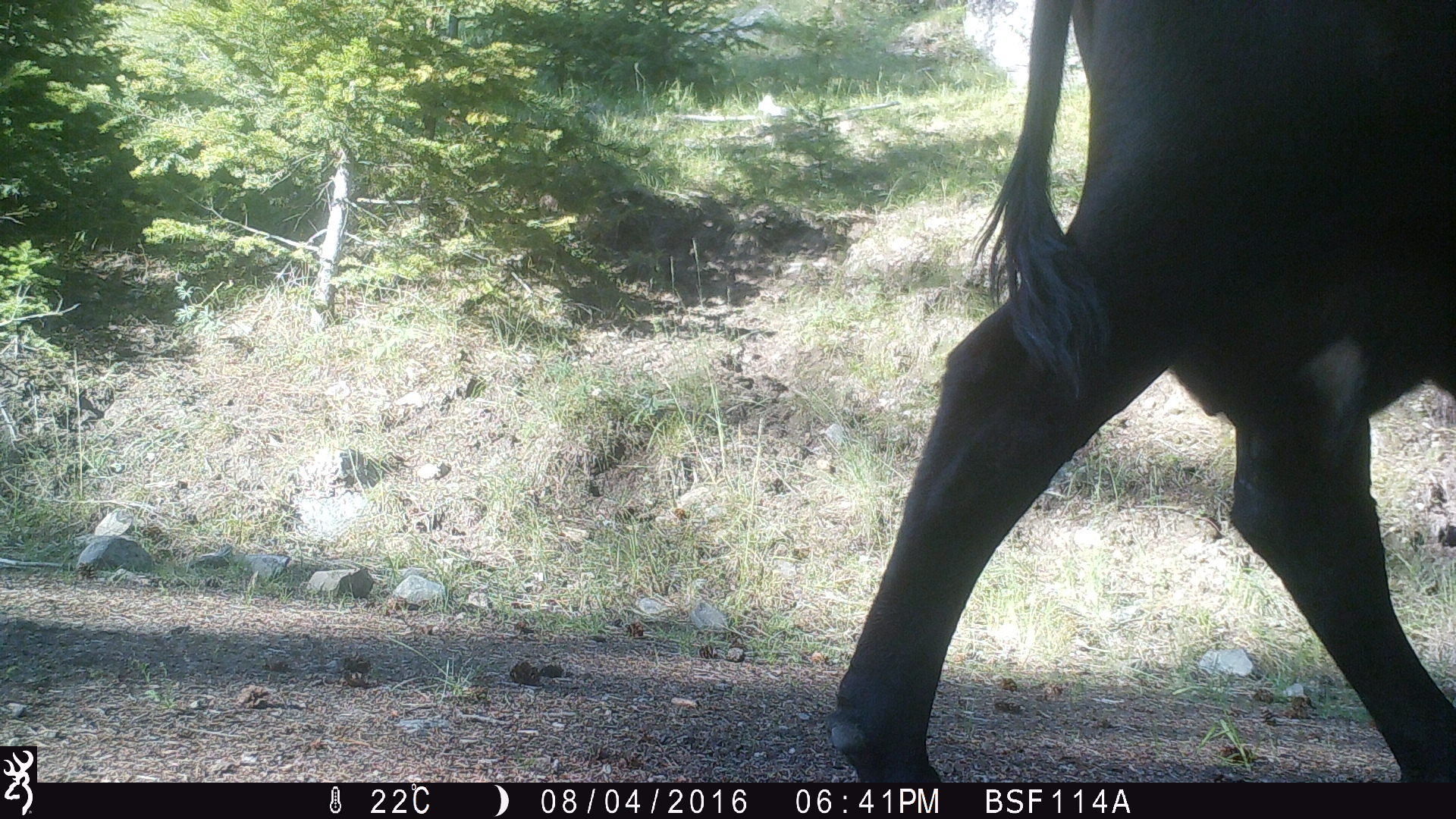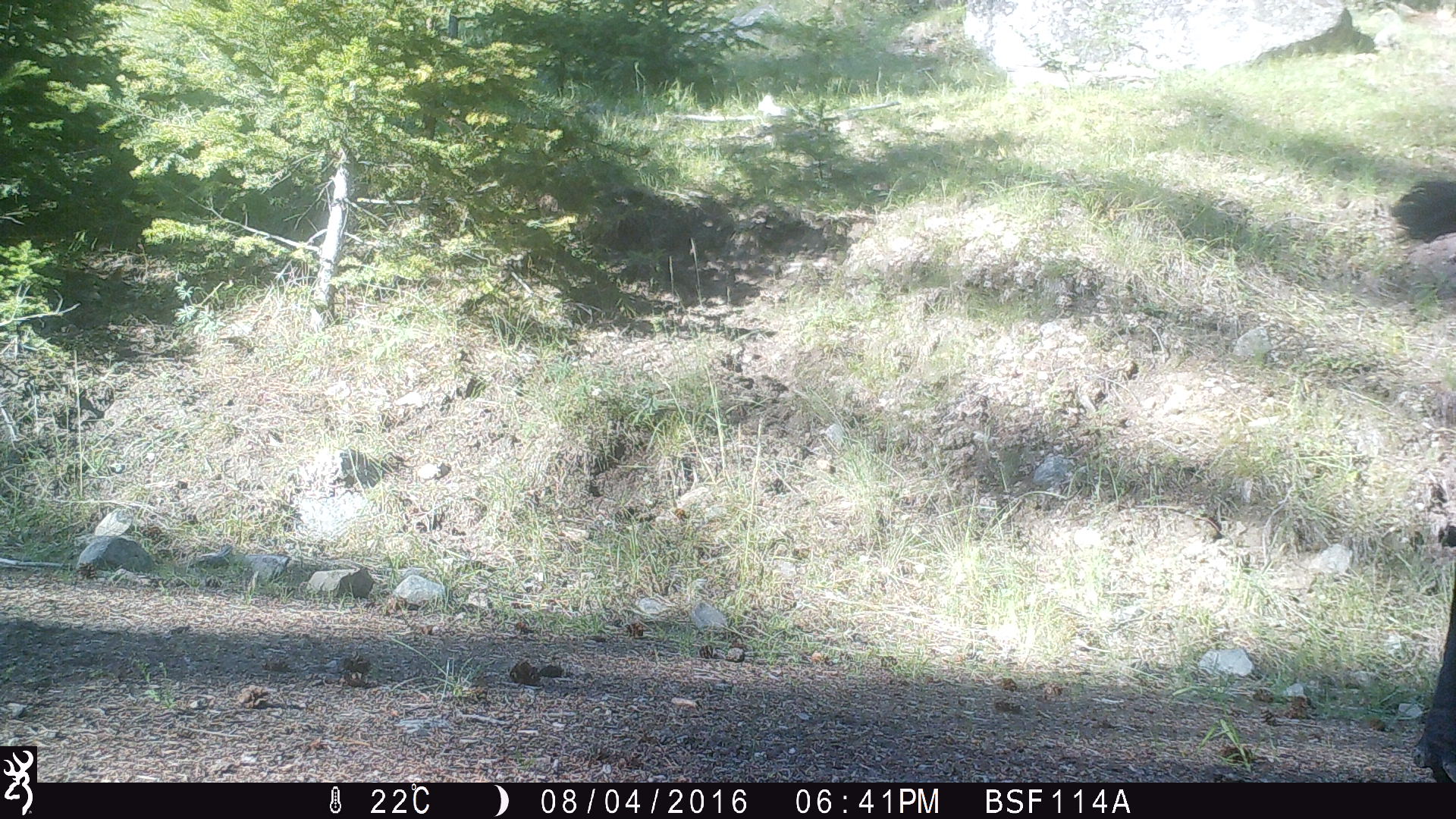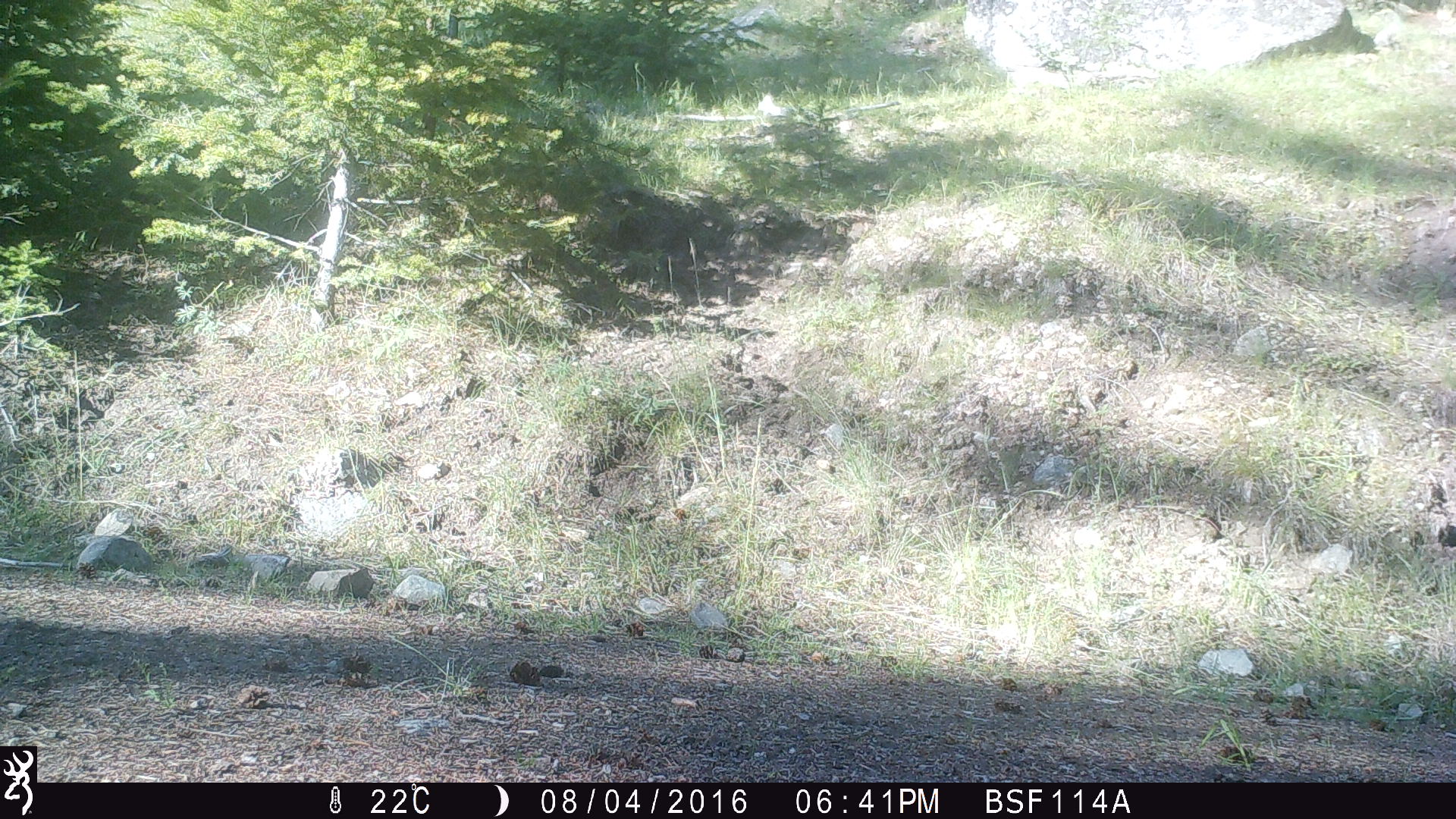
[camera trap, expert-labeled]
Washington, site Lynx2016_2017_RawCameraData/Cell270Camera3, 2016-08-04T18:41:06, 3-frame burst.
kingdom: Animalia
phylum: Chordata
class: Mammalia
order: Artiodactyla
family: Bovidae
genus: Bos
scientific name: Bos taurus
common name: domestic cattle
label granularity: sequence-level